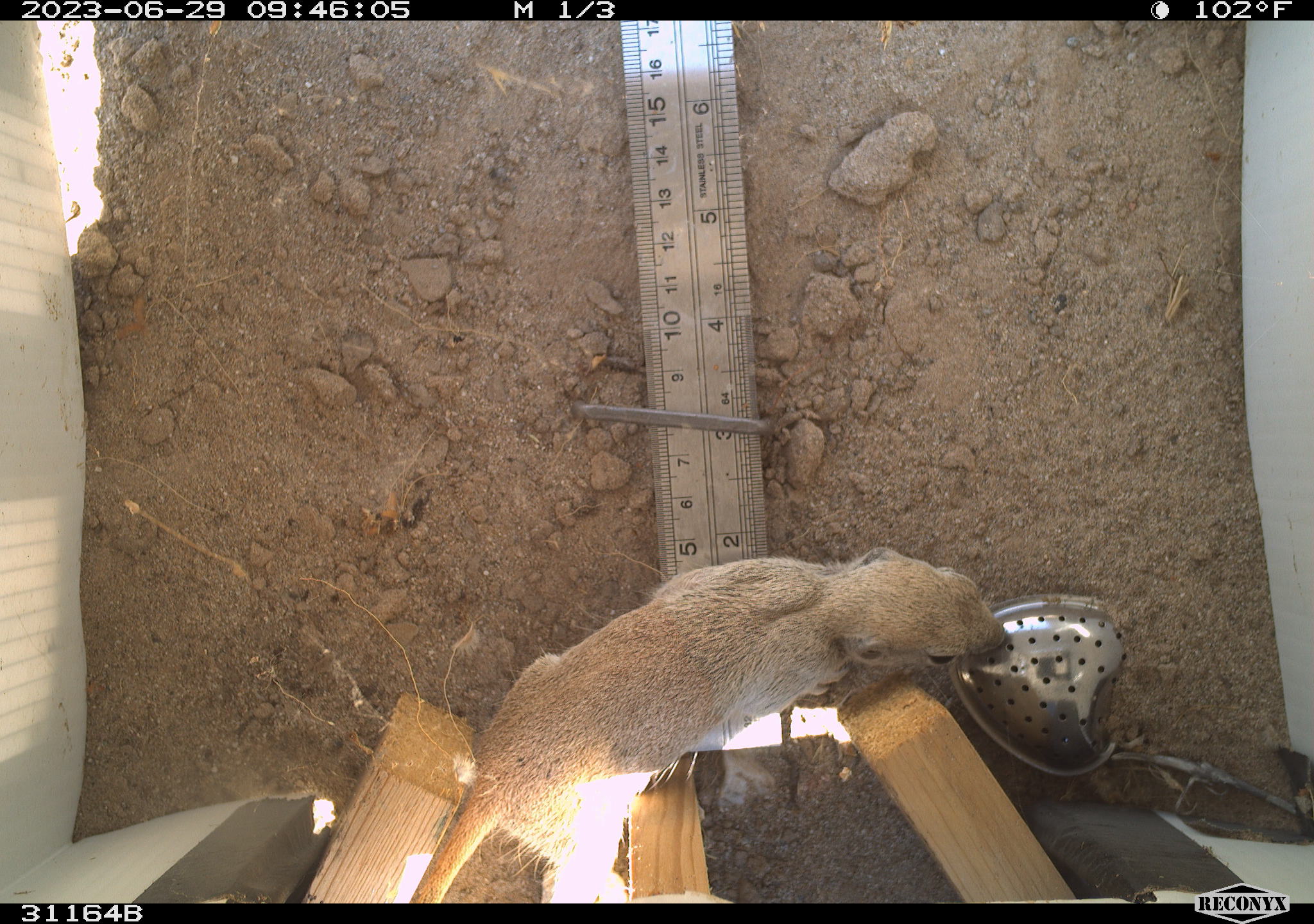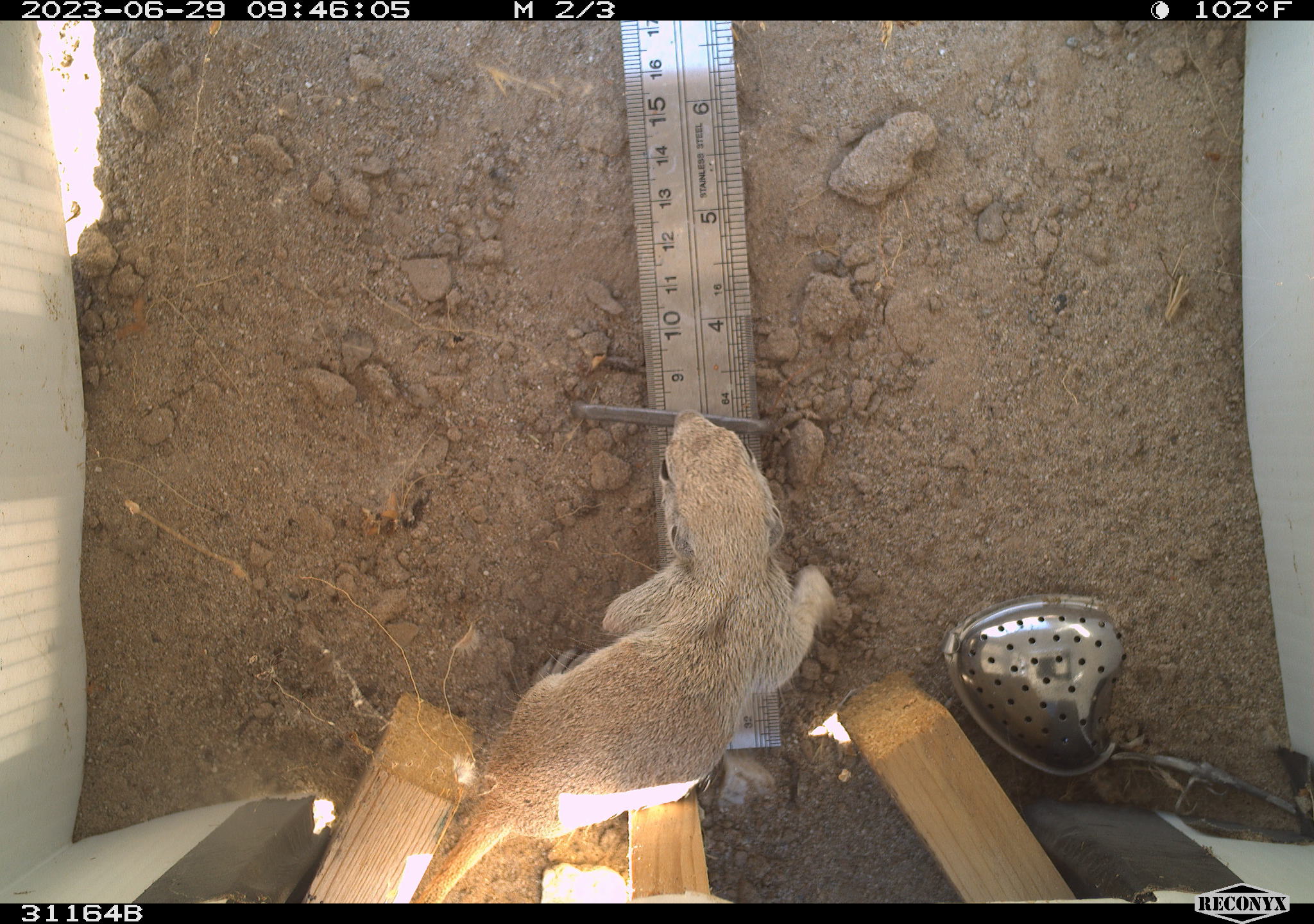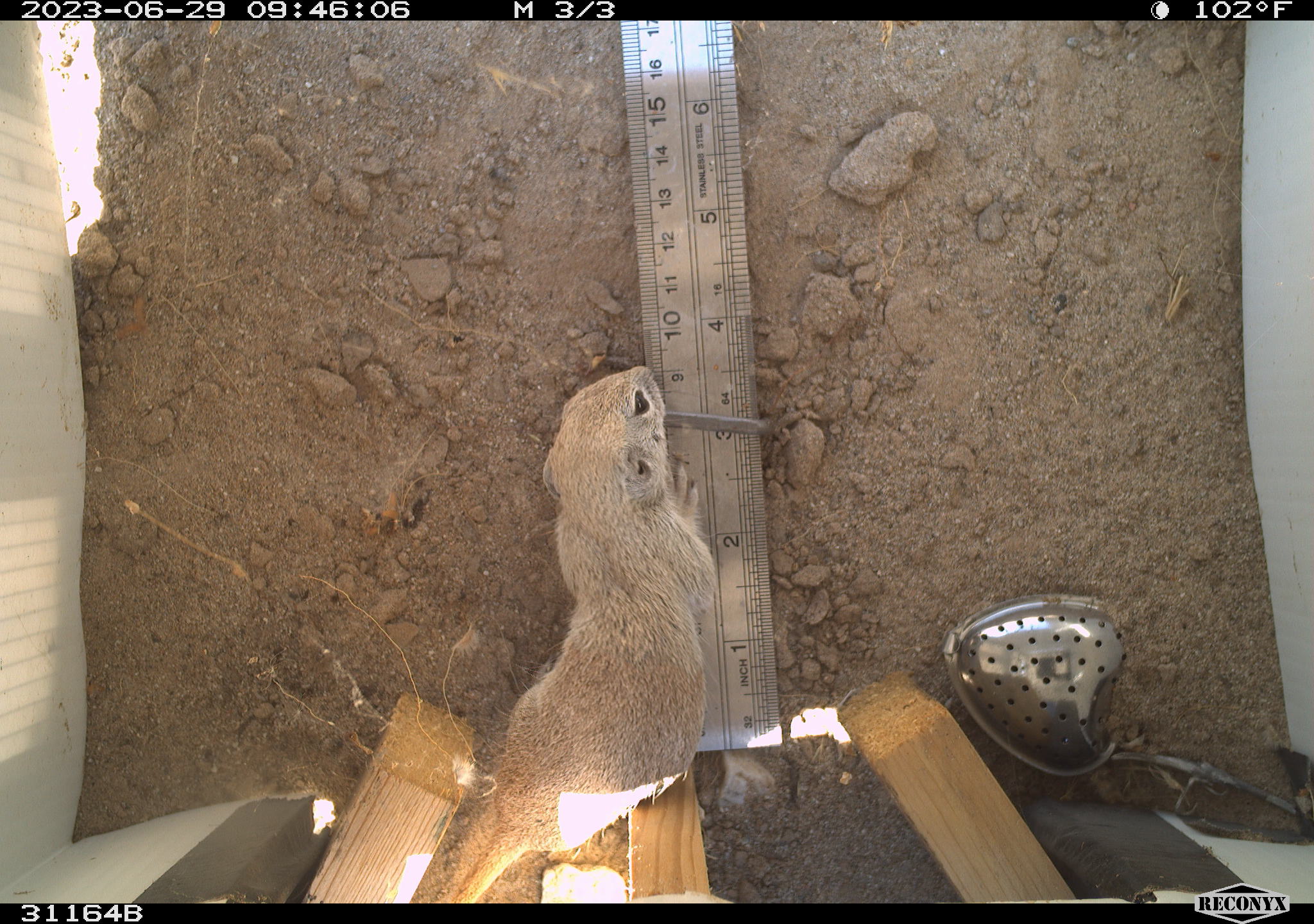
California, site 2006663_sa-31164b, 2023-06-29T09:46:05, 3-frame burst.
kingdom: Animalia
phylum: Chordata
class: Mammalia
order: Rodentia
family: Sciuridae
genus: Xerospermophilus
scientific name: Xerospermophilus tereticaudus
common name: round-tailed ground squirrel